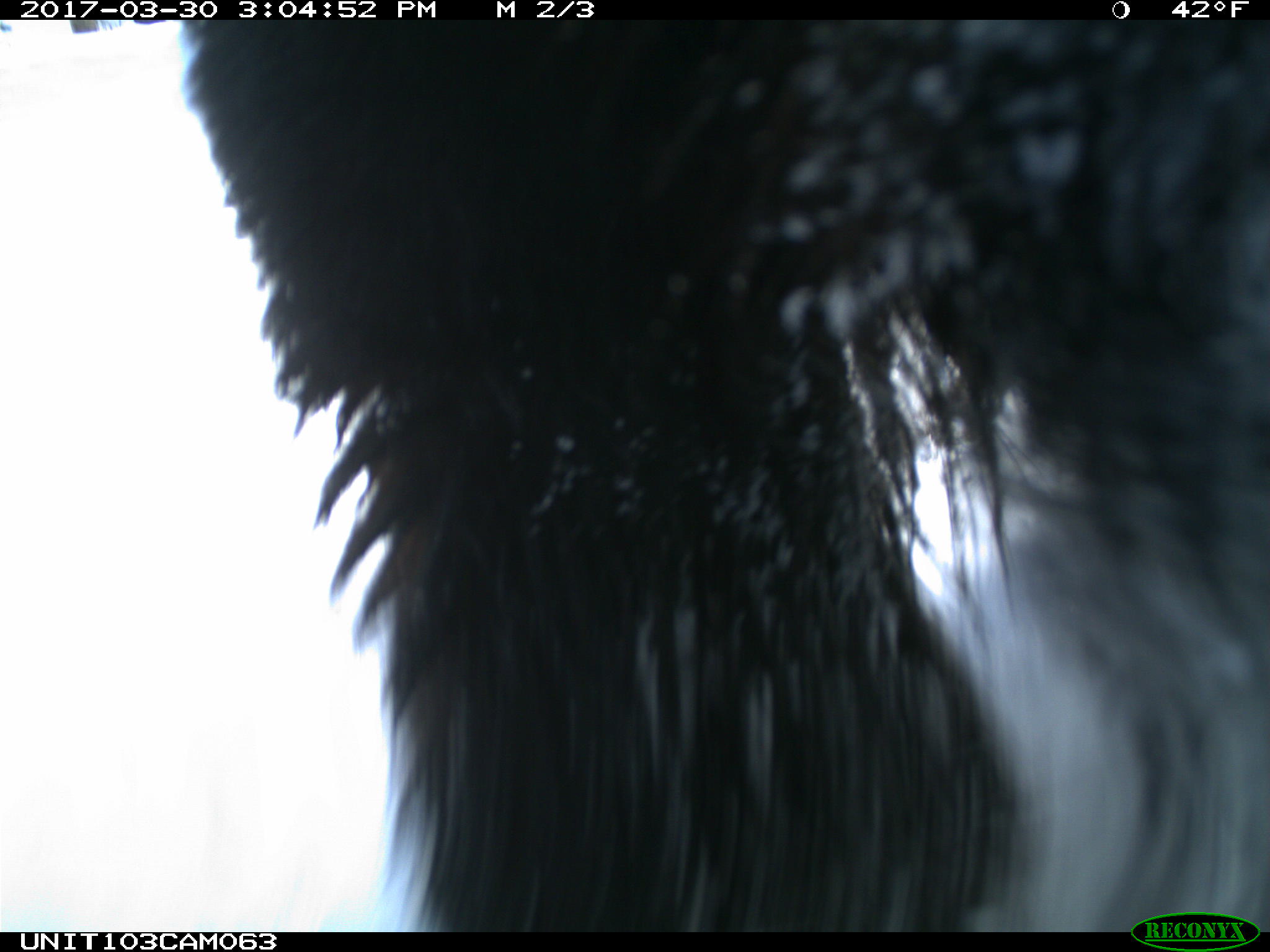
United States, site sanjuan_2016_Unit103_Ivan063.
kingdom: Animalia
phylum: Chordata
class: Mammalia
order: Carnivora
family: Ursidae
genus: Ursus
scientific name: Ursus americanus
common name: american black bear